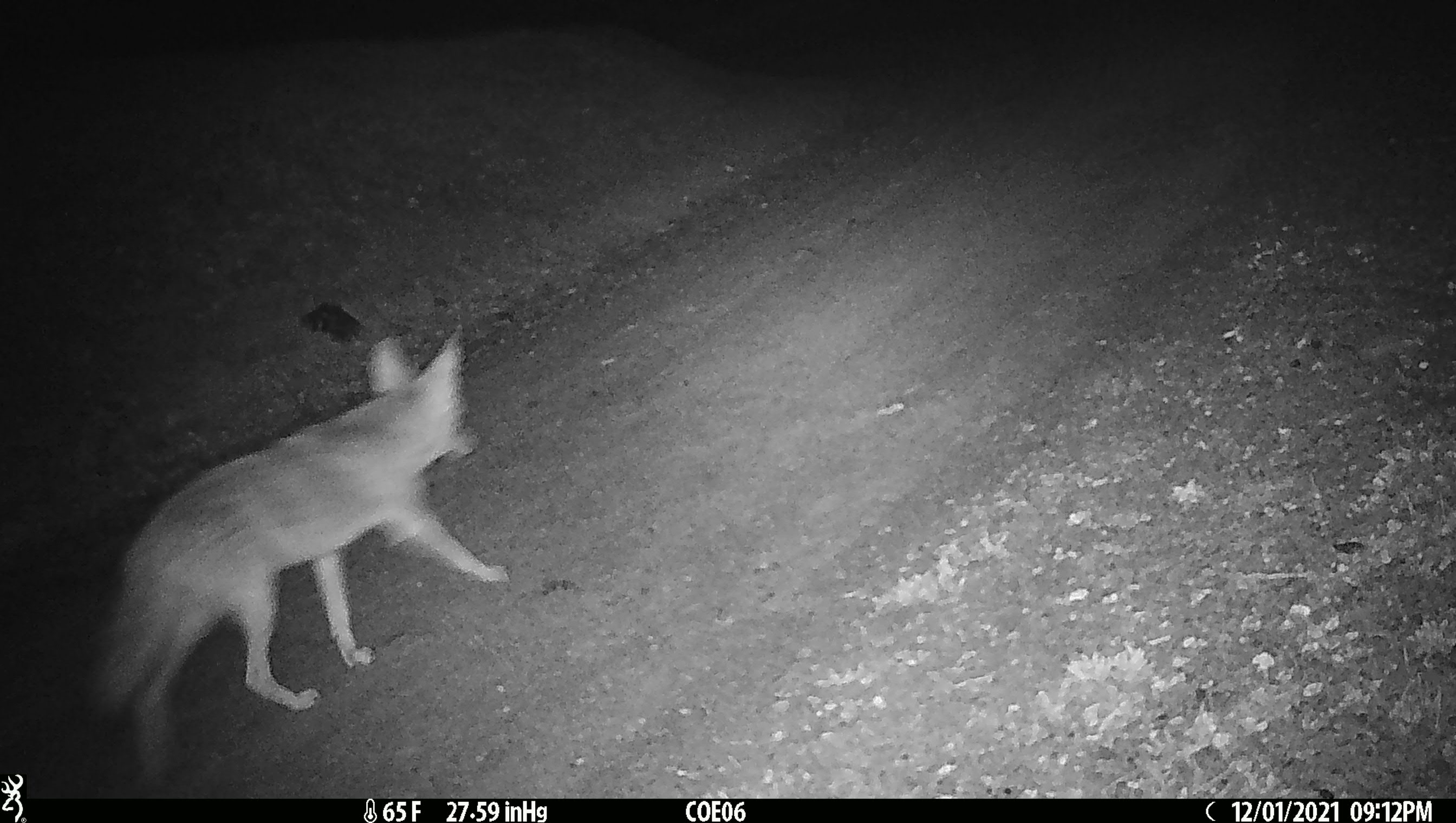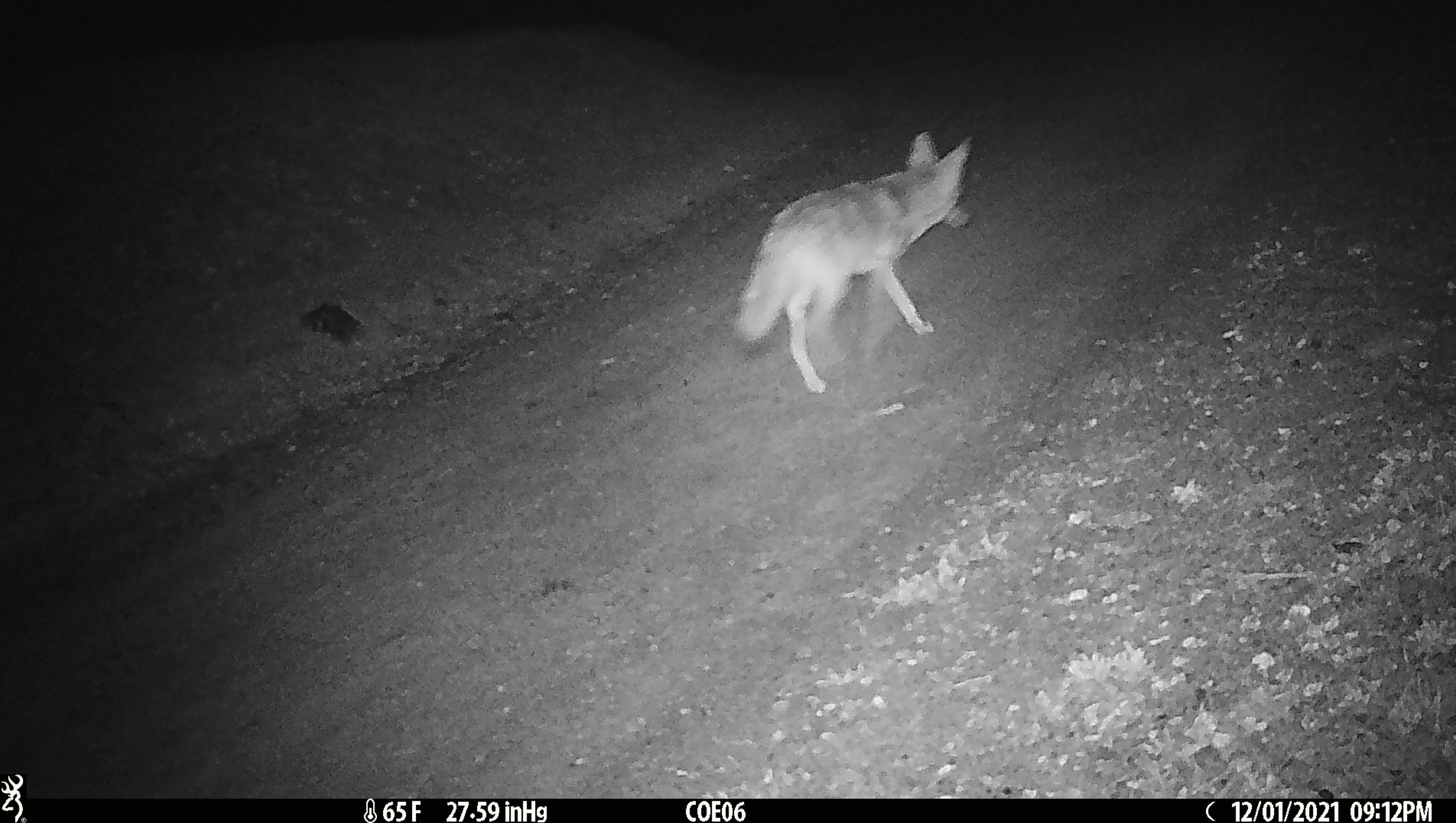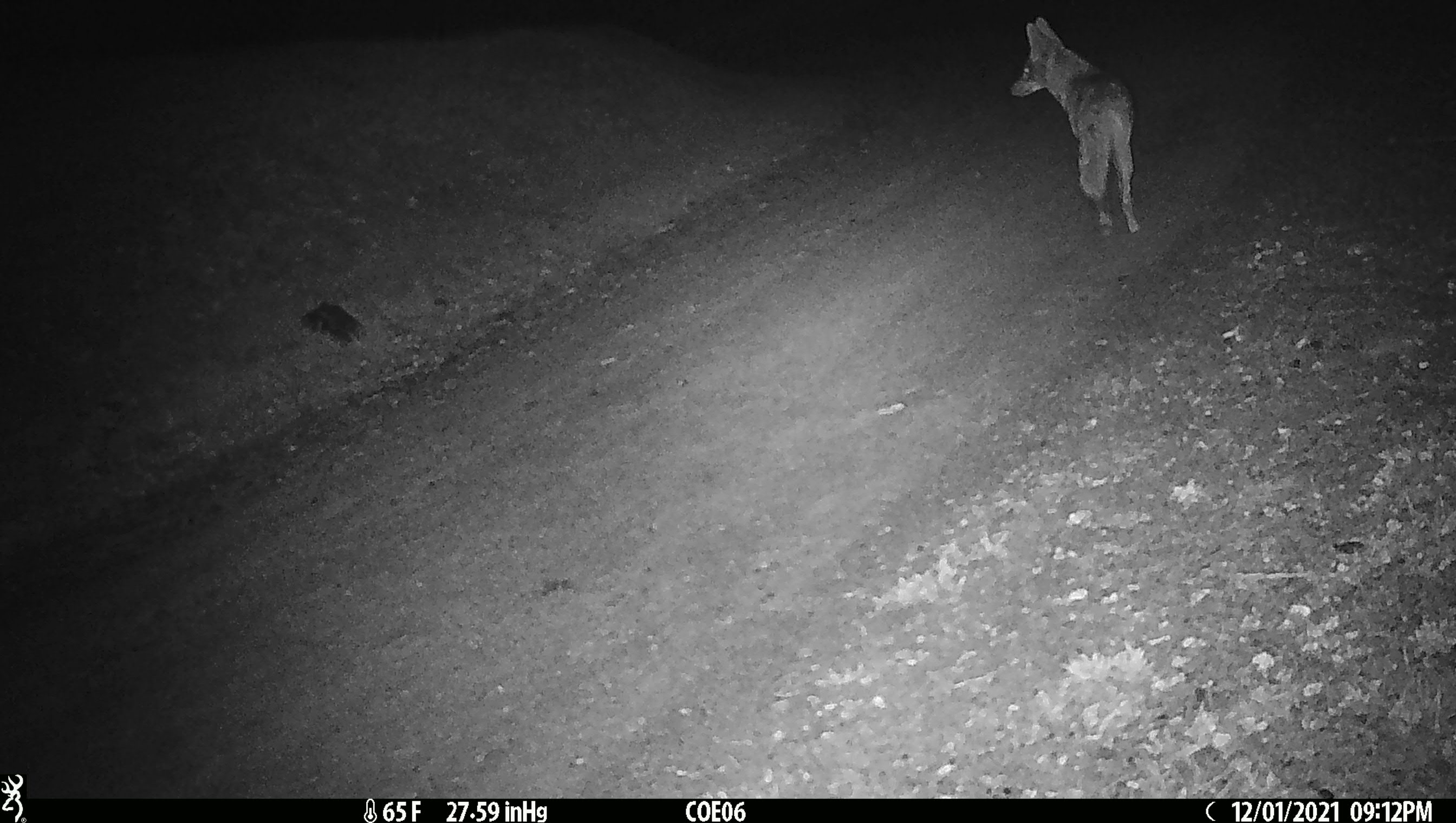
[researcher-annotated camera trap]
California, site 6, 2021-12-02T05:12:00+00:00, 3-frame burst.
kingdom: Animalia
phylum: Chordata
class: Mammalia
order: Carnivora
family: Canidae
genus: Canis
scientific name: Canis latrans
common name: coyote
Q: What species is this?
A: Coyote (Canis latrans).